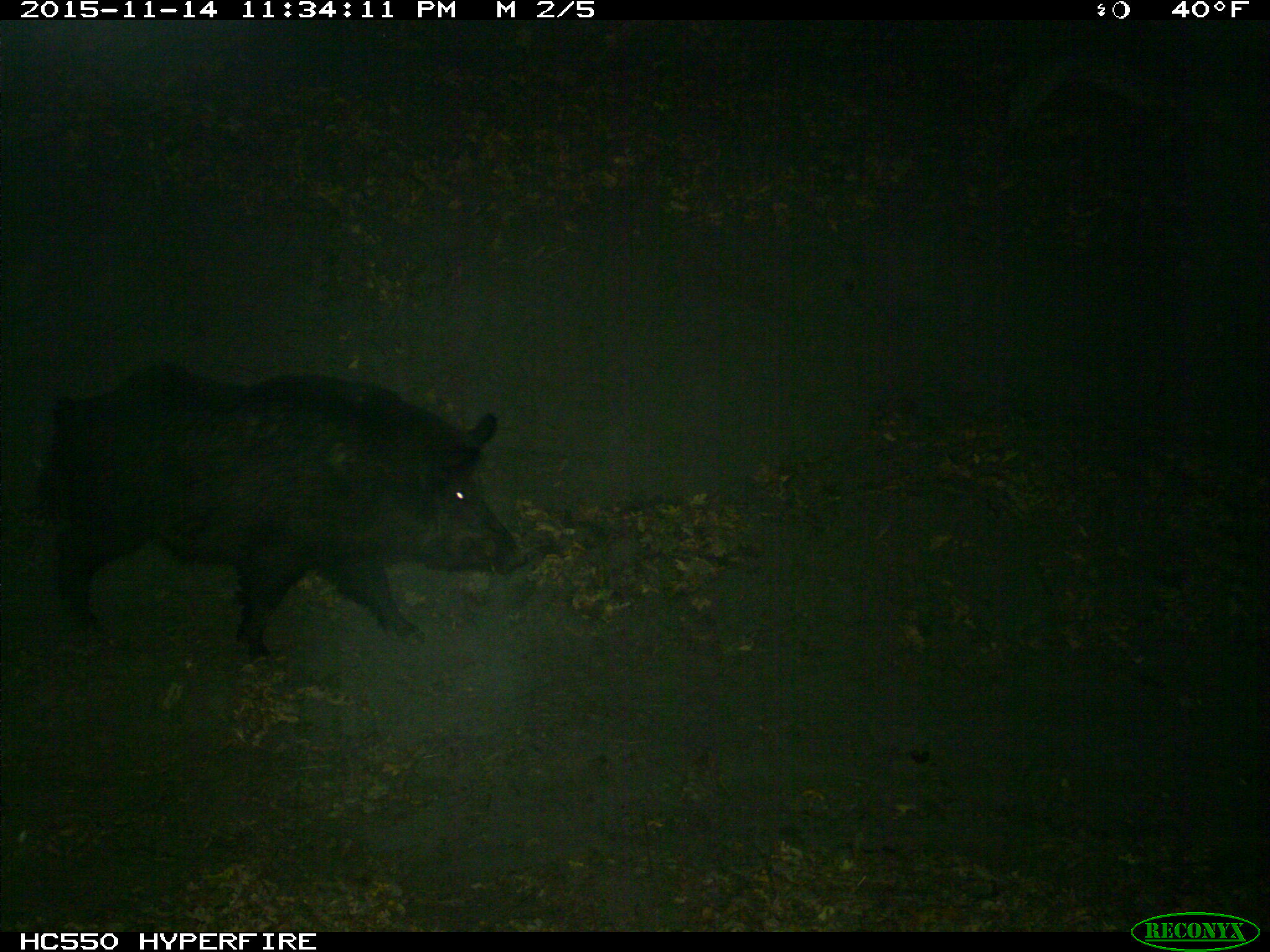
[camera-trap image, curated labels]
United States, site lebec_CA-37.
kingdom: Animalia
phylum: Chordata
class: Mammalia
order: Artiodactyla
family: Suidae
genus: Sus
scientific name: Sus scrofa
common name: wild boar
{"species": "Sus scrofa (wild boar)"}